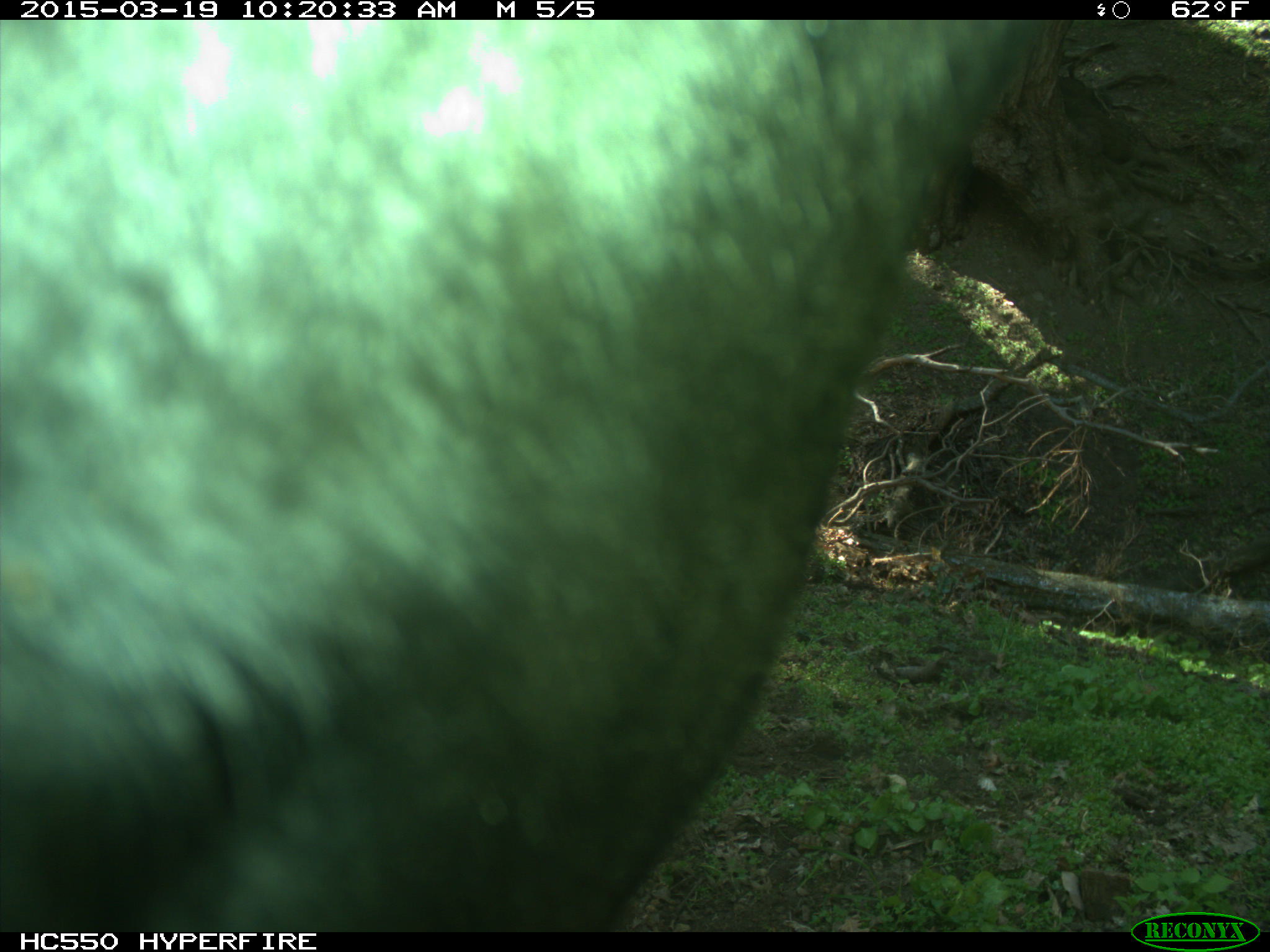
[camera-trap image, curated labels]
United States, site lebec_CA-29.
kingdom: Animalia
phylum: Chordata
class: Mammalia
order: Artiodactyla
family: Bovidae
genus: Bos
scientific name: Bos taurus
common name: domestic cow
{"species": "Bos taurus (domestic cow)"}